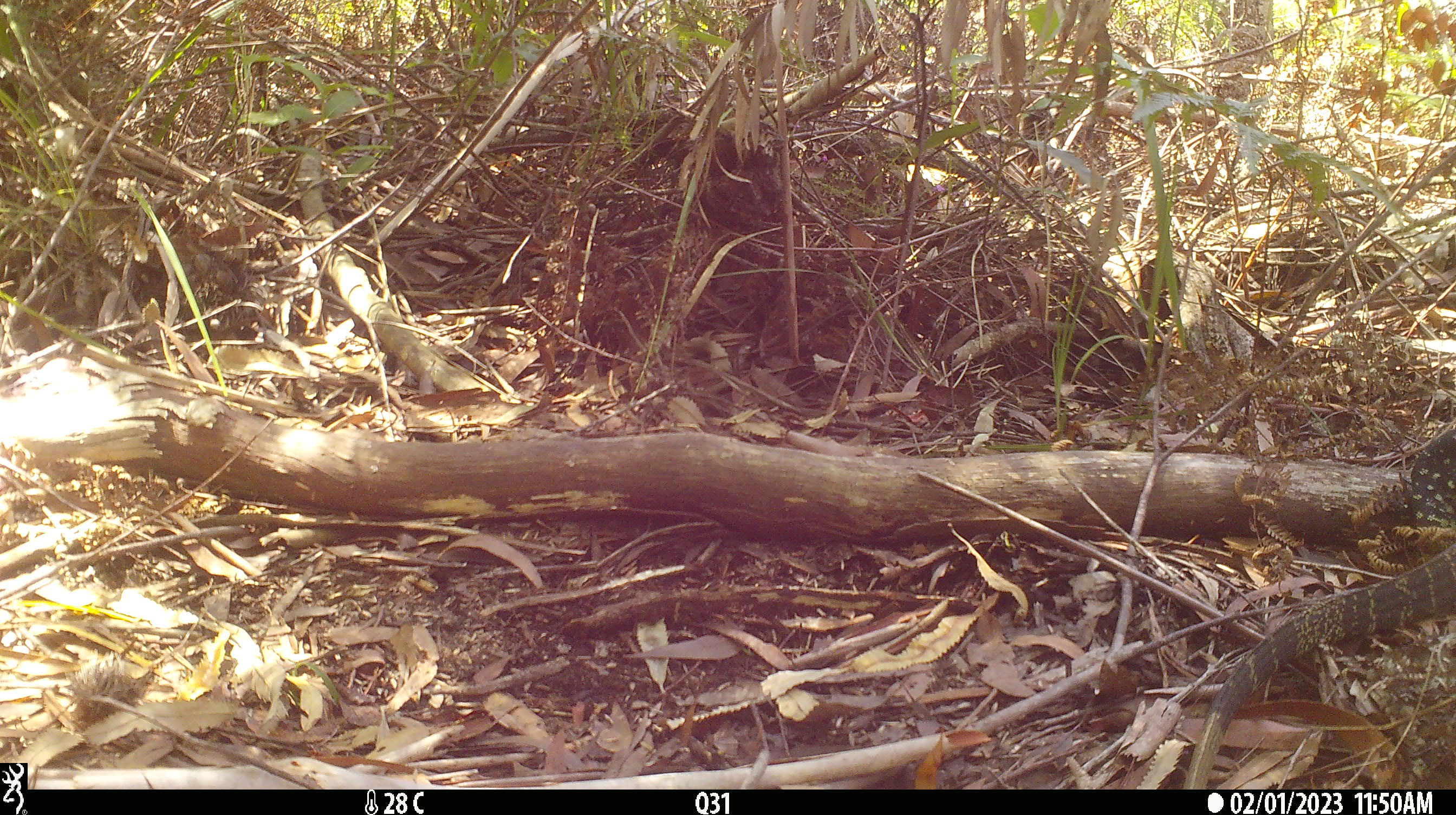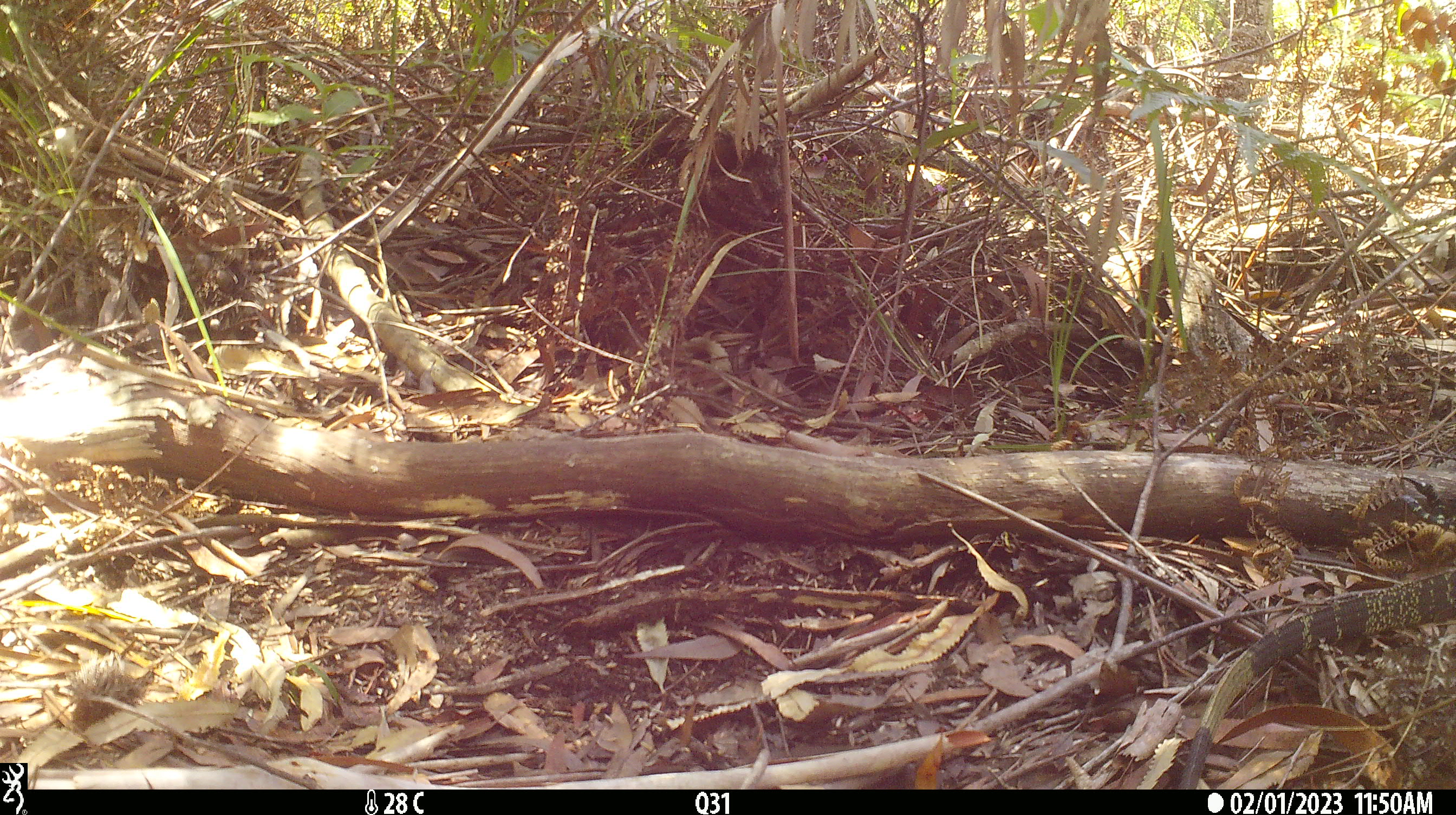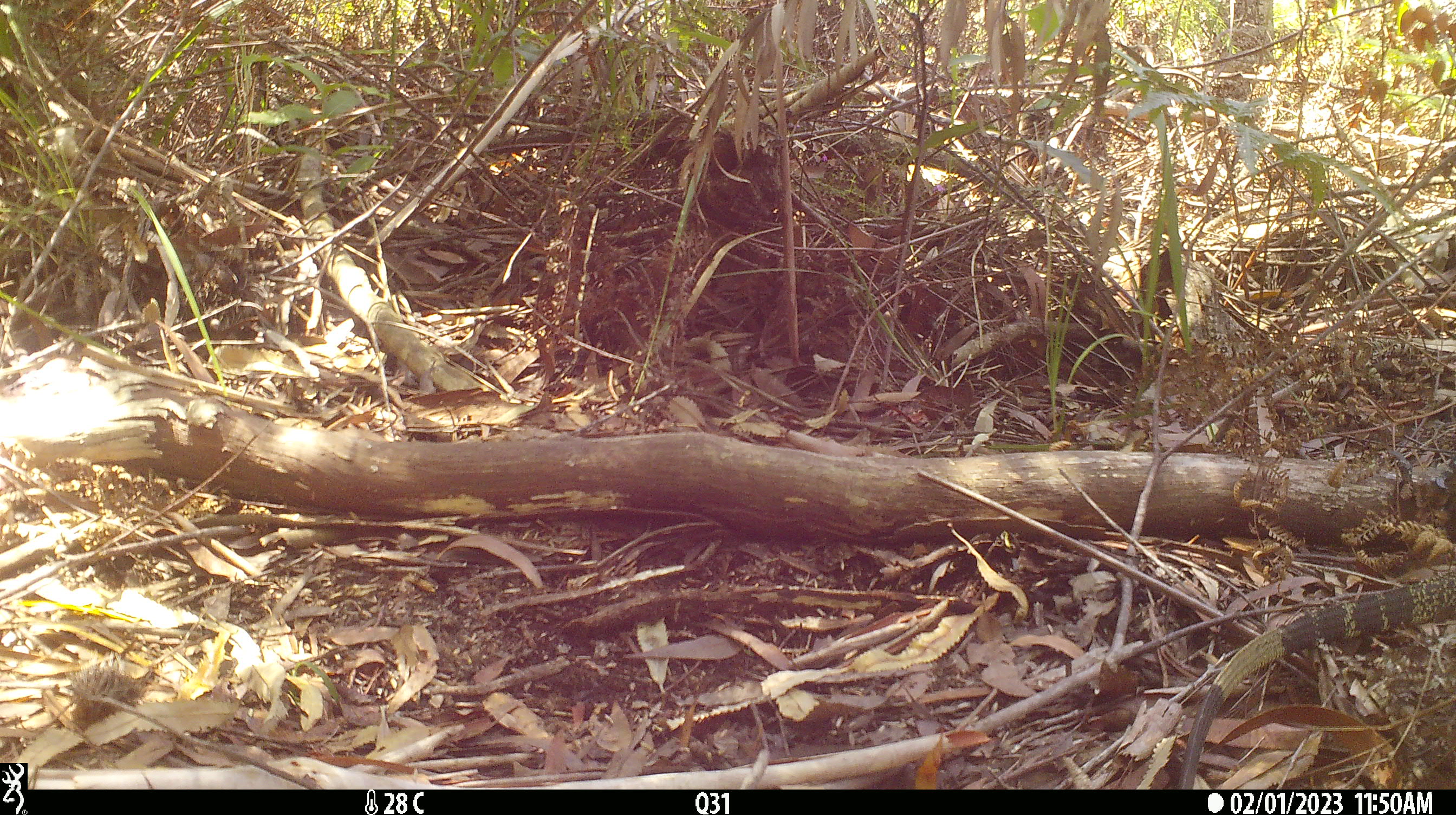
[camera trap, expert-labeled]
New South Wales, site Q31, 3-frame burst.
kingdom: Animalia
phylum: Chordata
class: Reptilia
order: Squamata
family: Varanidae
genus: Varanus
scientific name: Varanus varius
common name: lace monitor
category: goanna